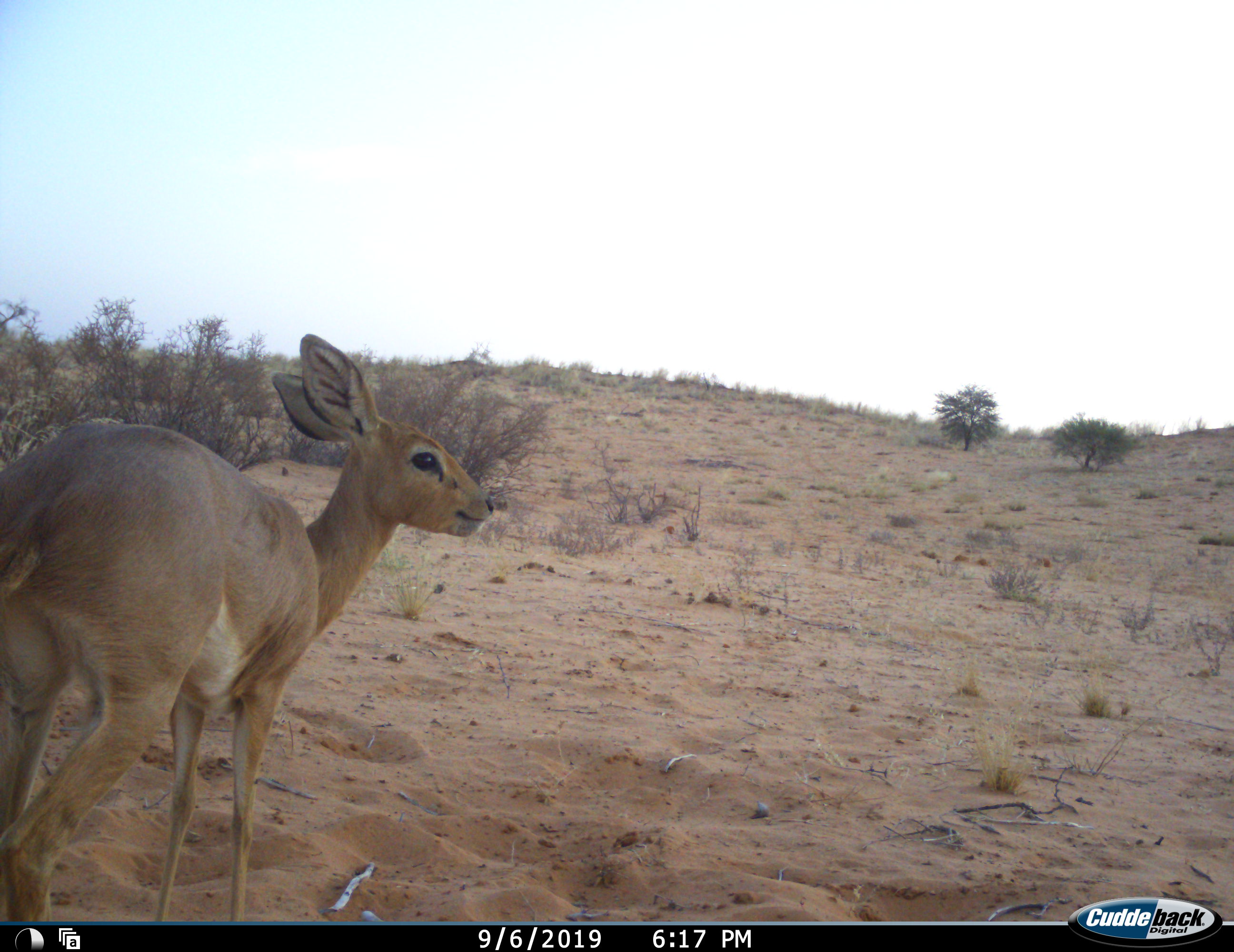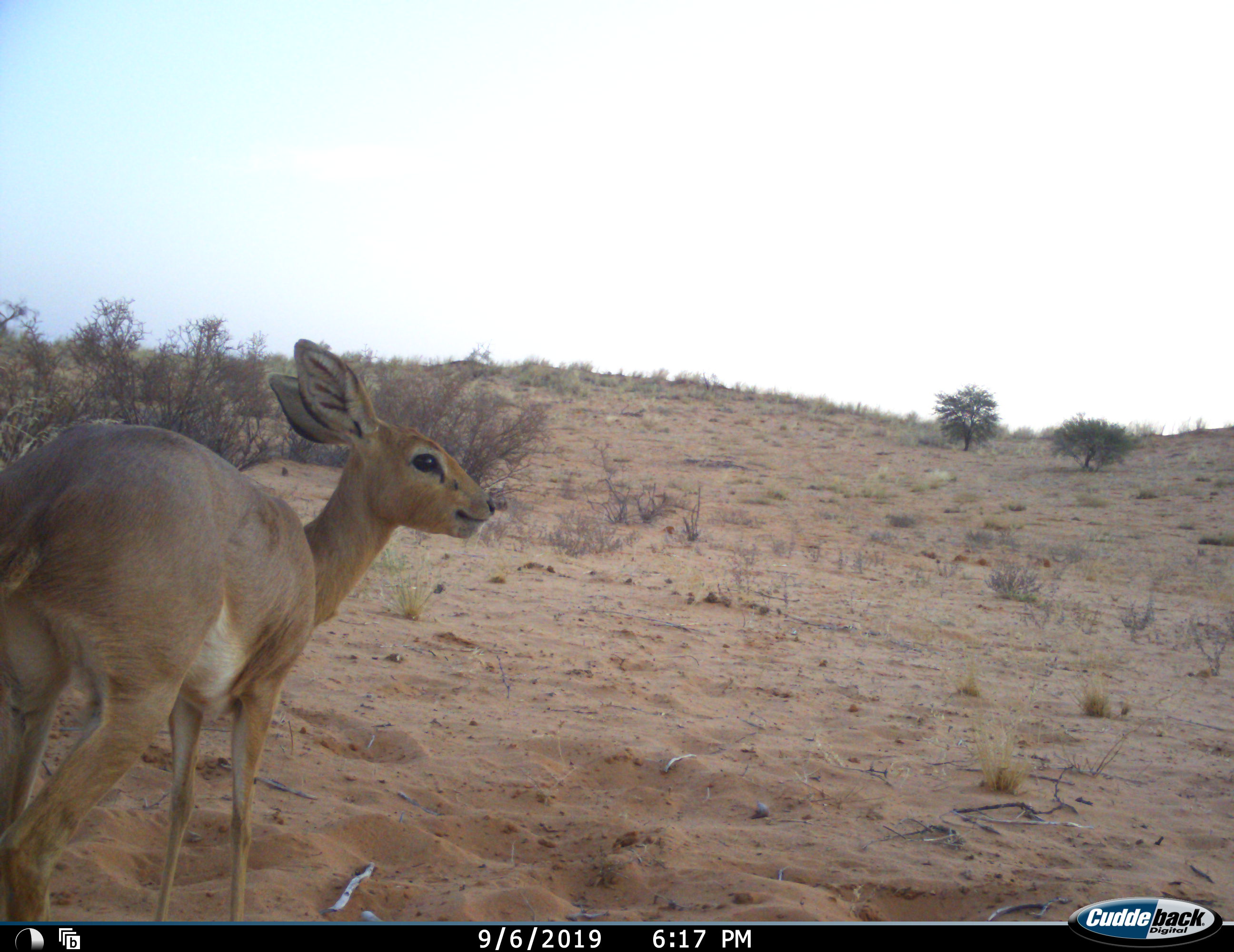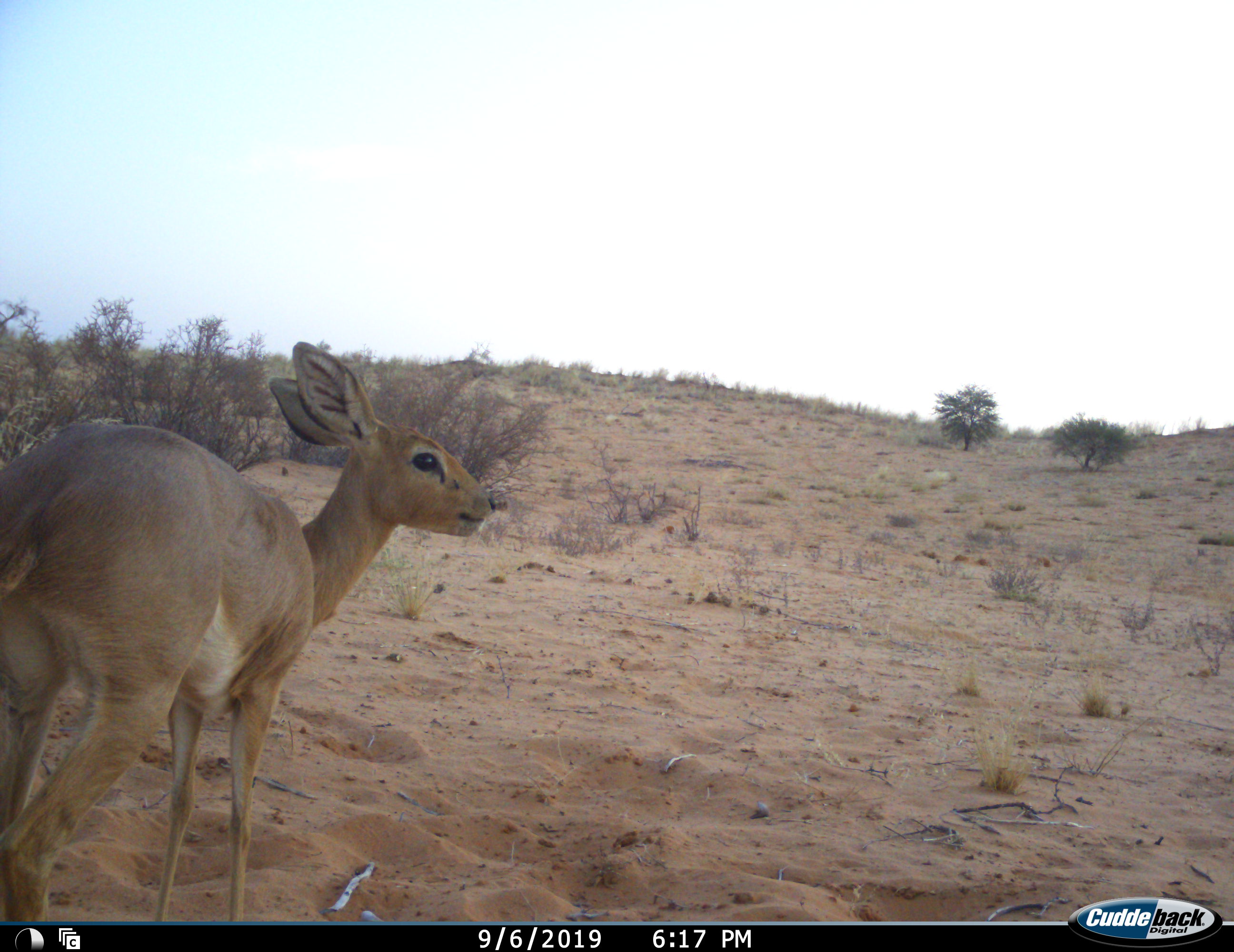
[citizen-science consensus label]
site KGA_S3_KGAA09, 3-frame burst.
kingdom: Animalia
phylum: Chordata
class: Mammalia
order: Artiodactyla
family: Bovidae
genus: Raphicerus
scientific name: Raphicerus campestris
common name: steenbok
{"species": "steenbok (Raphicerus campestris)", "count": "1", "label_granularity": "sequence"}